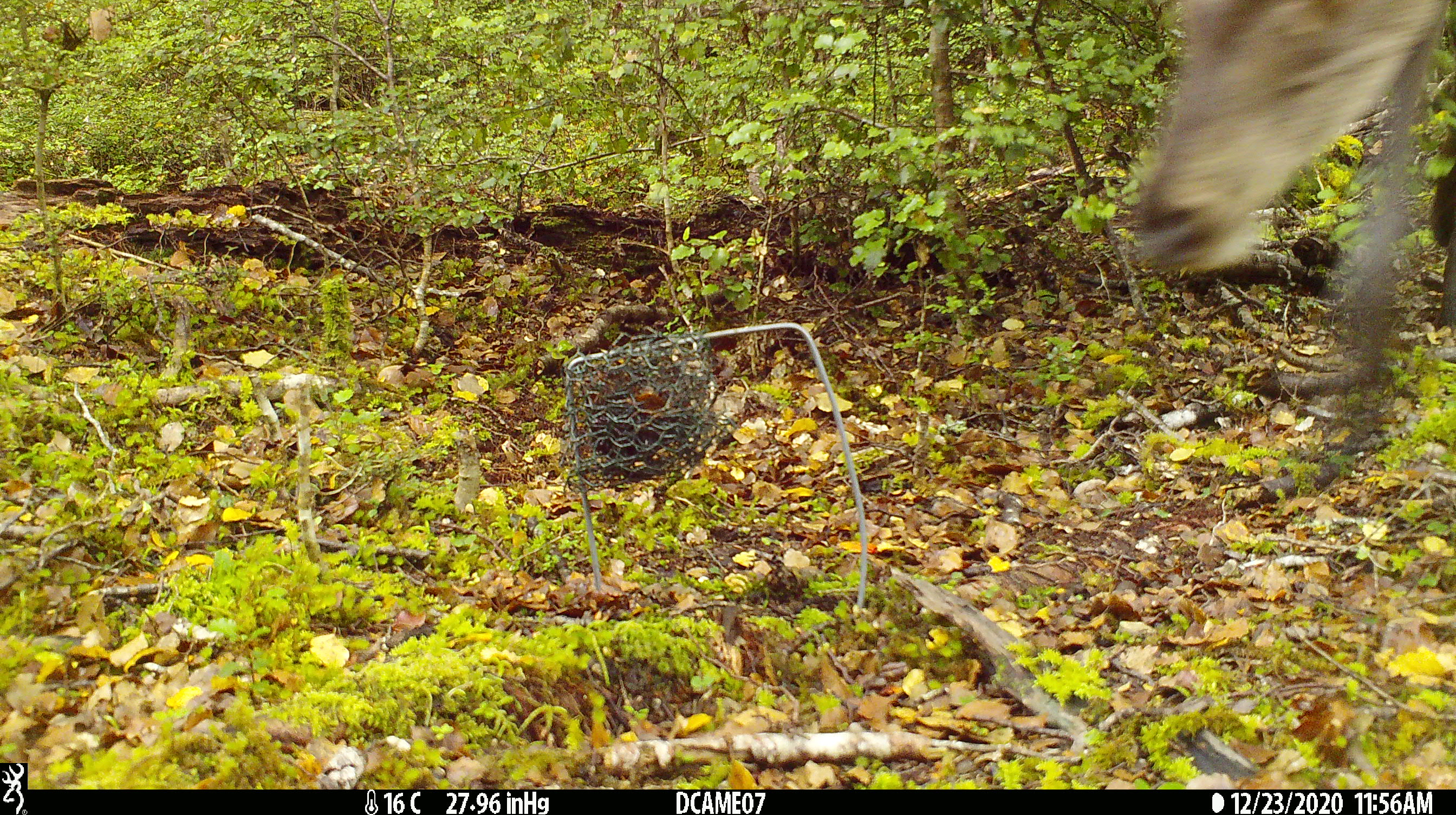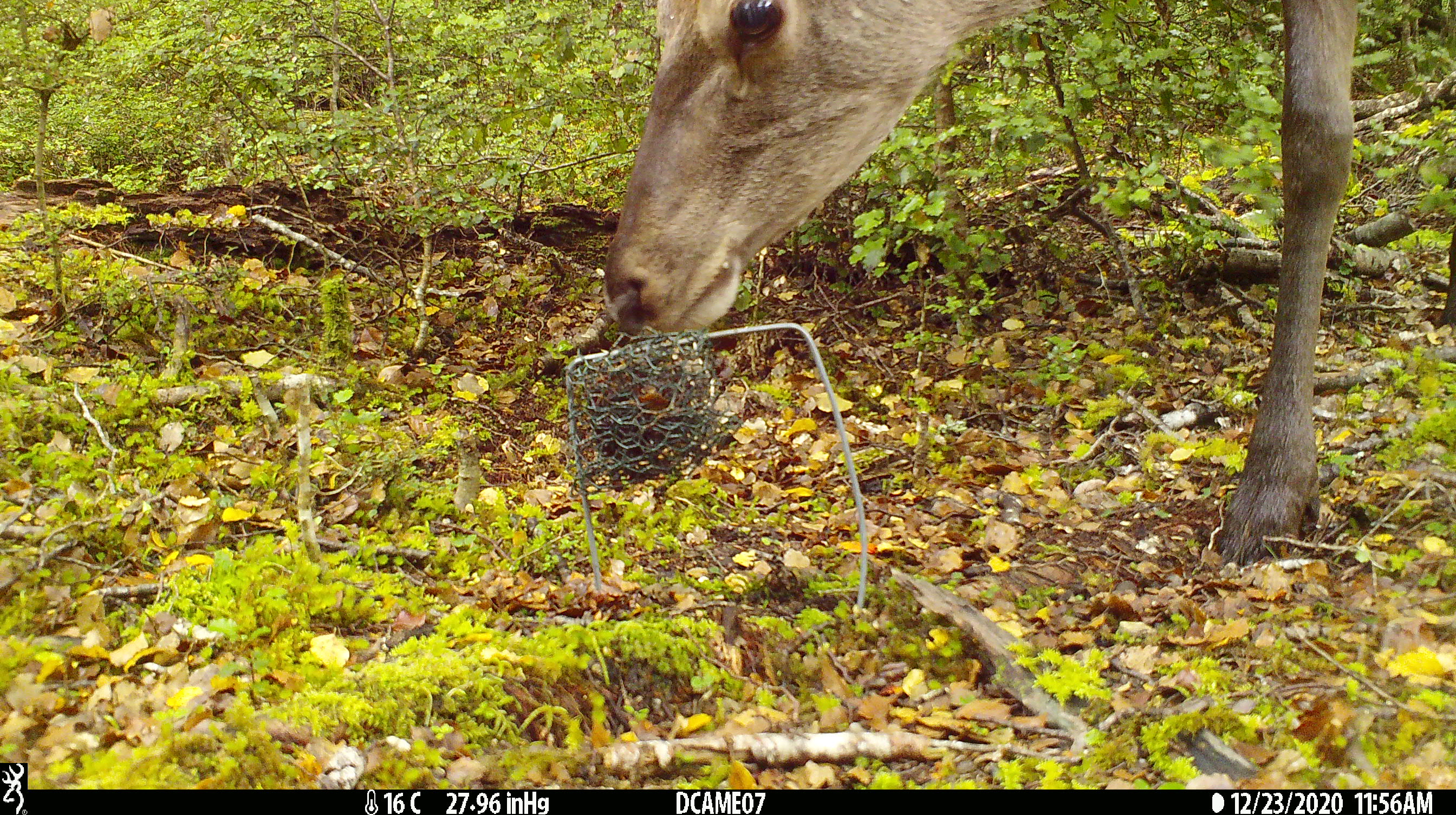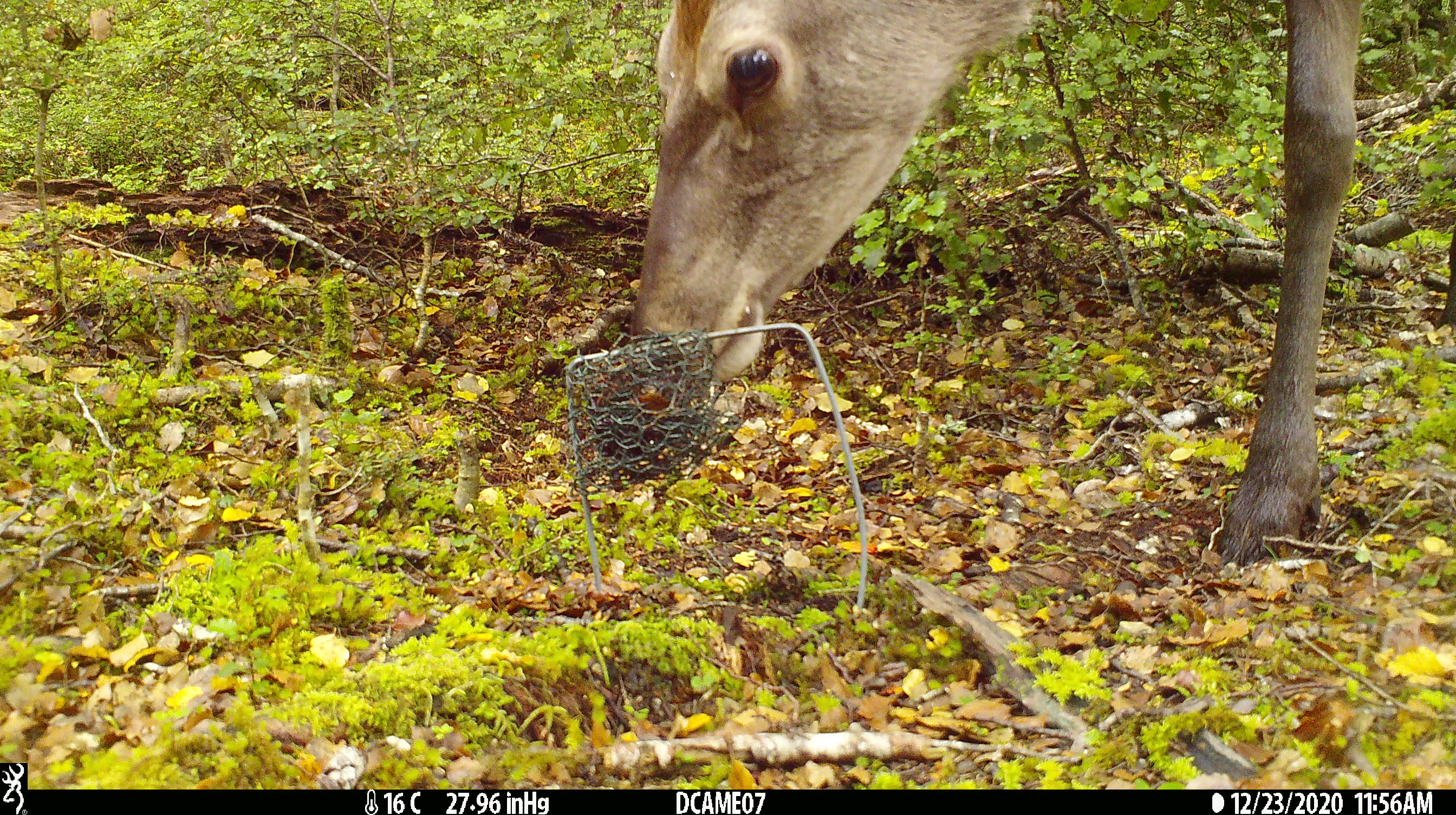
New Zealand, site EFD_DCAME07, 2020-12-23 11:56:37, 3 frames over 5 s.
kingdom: Animalia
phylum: Chordata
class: Mammalia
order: Artiodactyla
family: Cervidae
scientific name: Cervidae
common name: deer